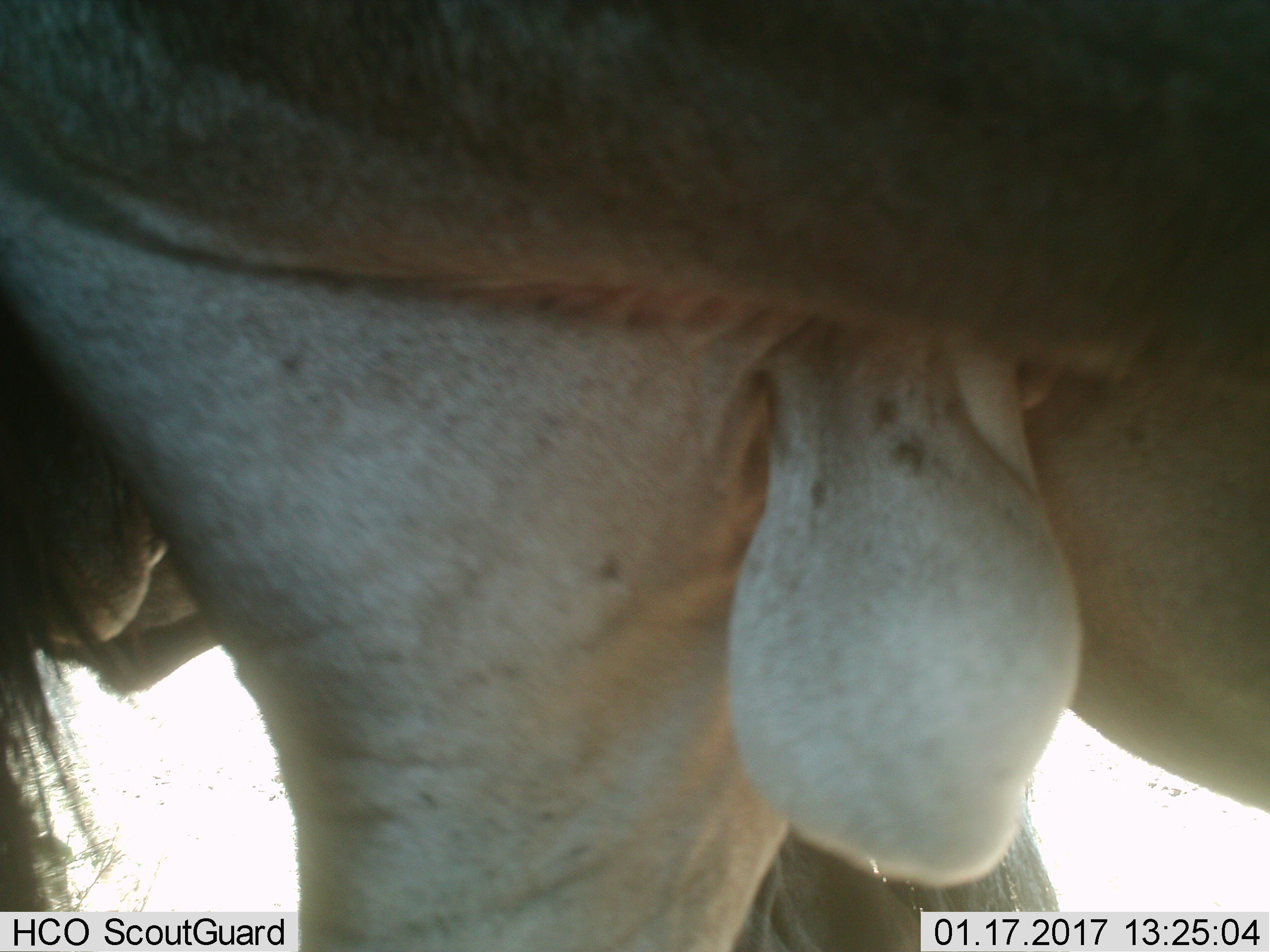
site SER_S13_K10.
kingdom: Animalia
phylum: Chordata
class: Mammalia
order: Artiodactyla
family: Bovidae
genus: Connochaetes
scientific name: Connochaetes taurinus taurinus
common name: blue wildebeest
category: wildebeestblue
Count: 2.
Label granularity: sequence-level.